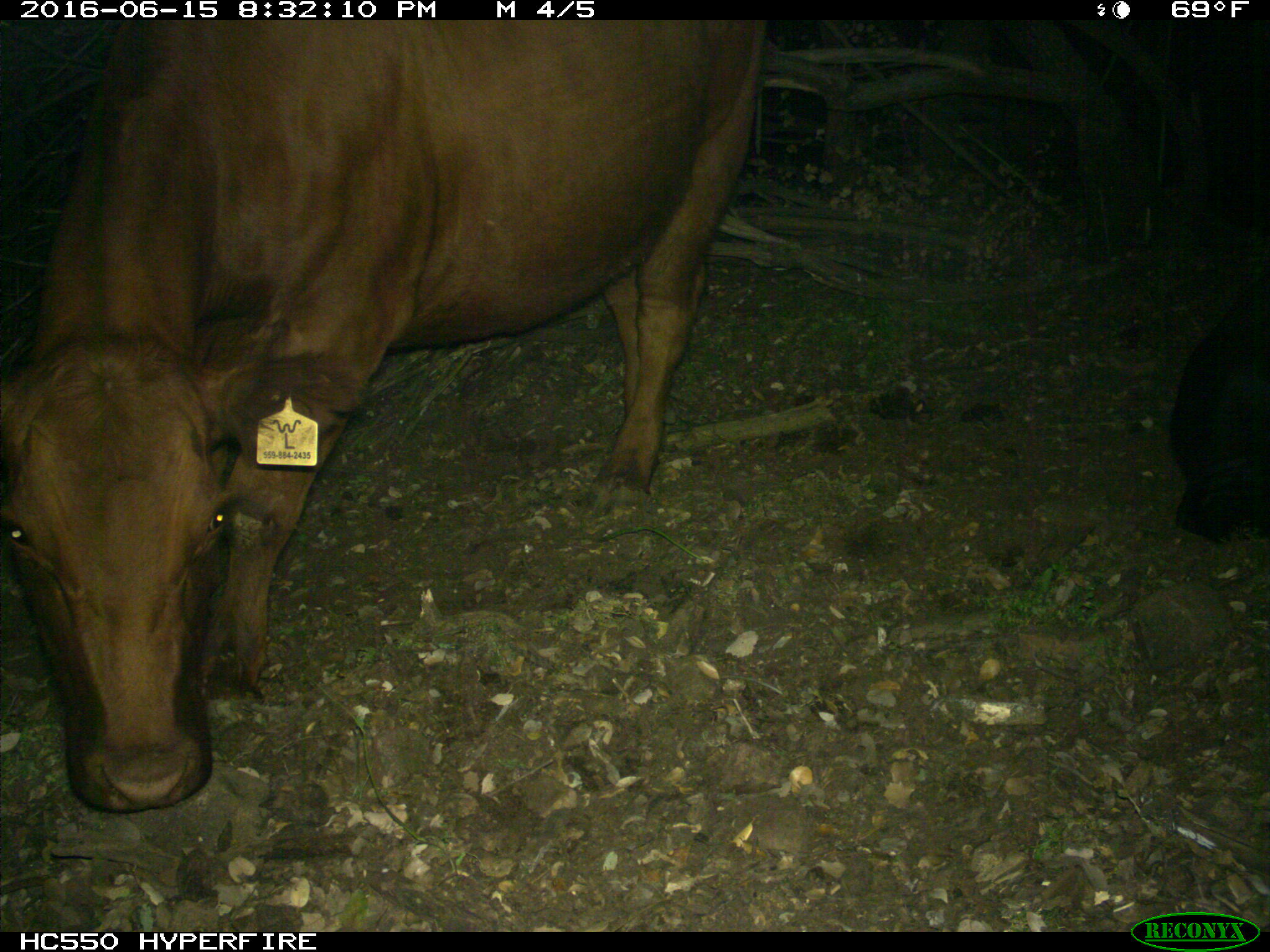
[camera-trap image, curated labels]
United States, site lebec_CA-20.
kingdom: Animalia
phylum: Chordata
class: Mammalia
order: Artiodactyla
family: Bovidae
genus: Bos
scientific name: Bos taurus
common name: domestic cow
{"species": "Bos taurus (domestic cow)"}